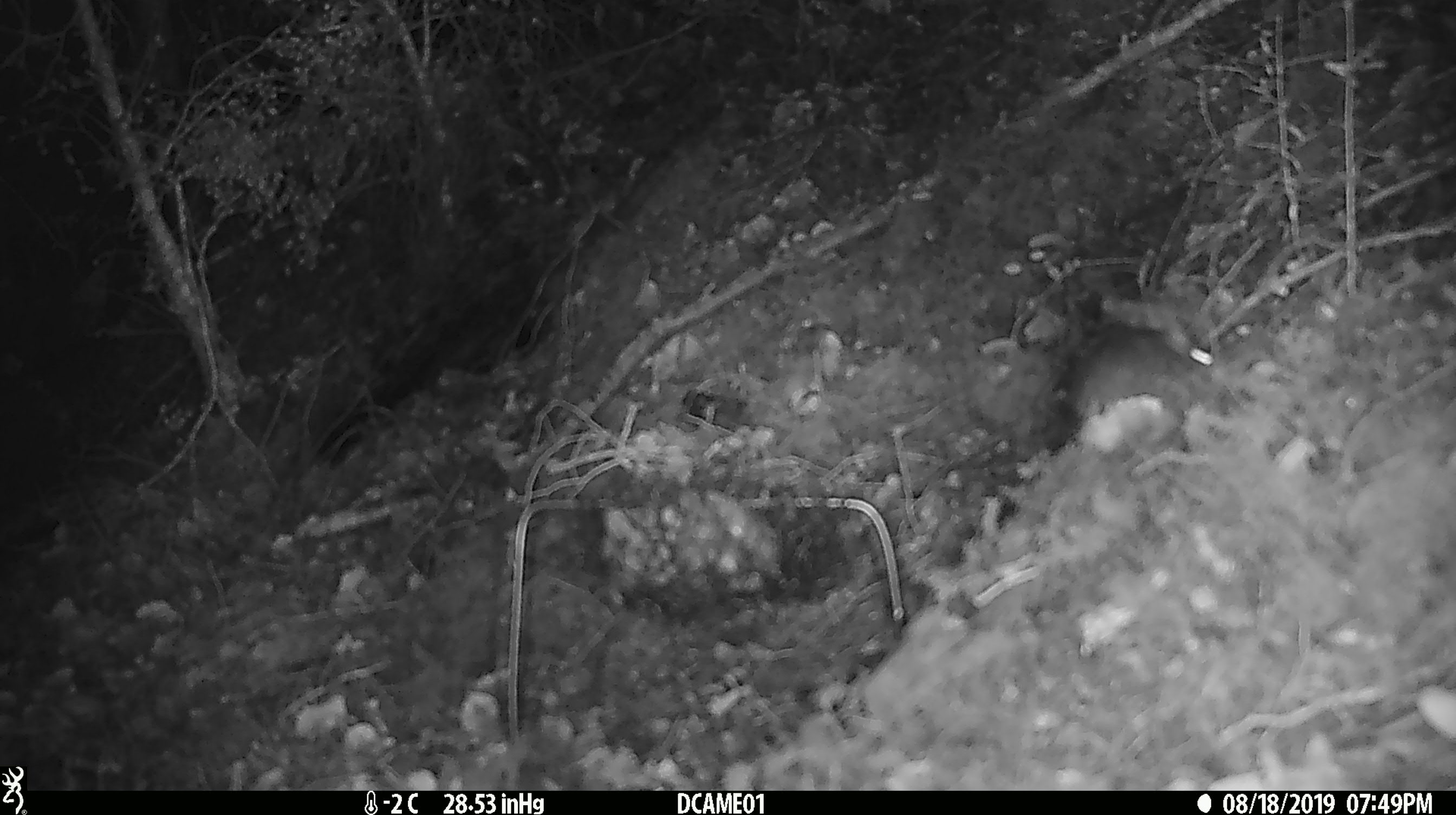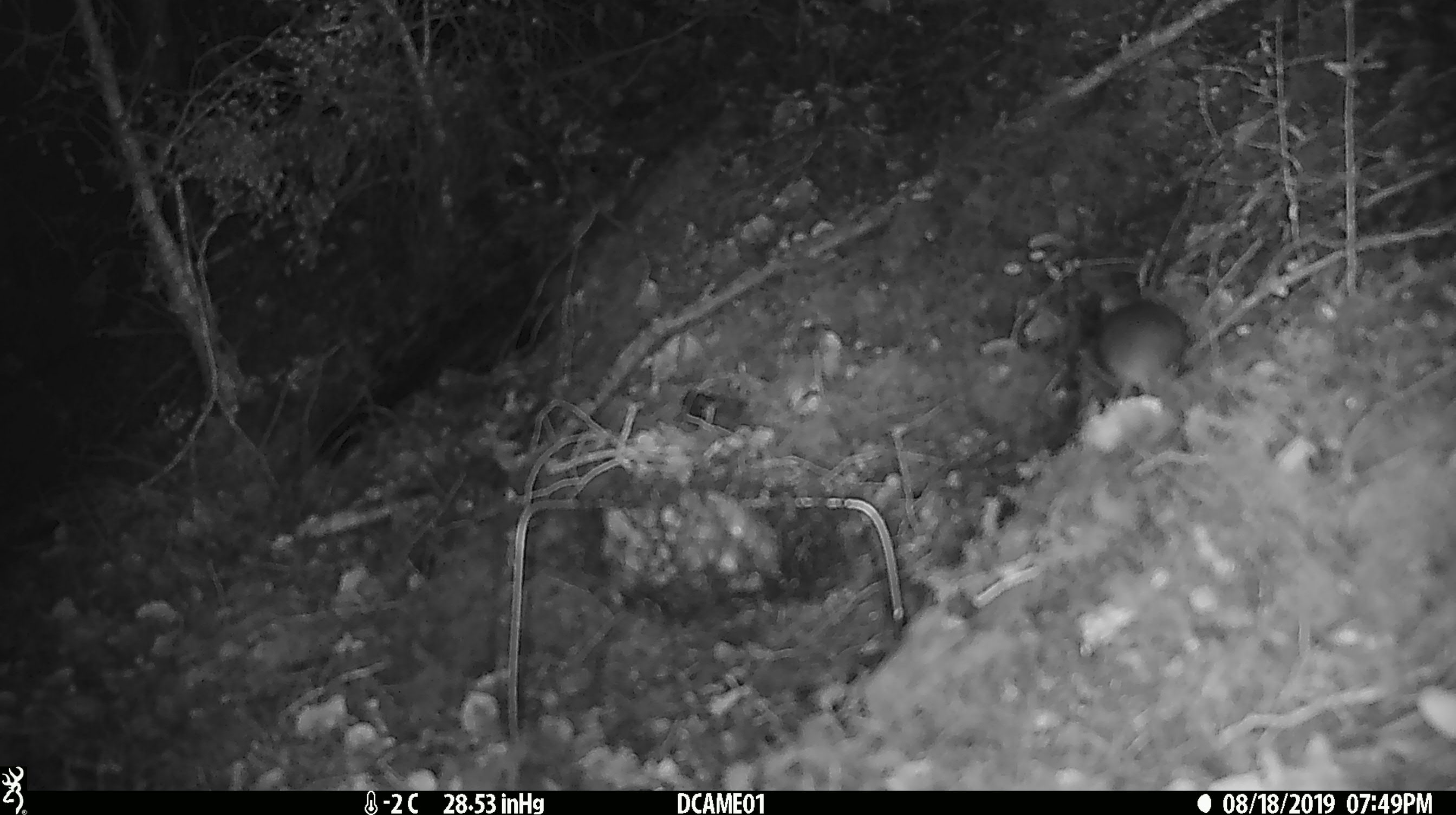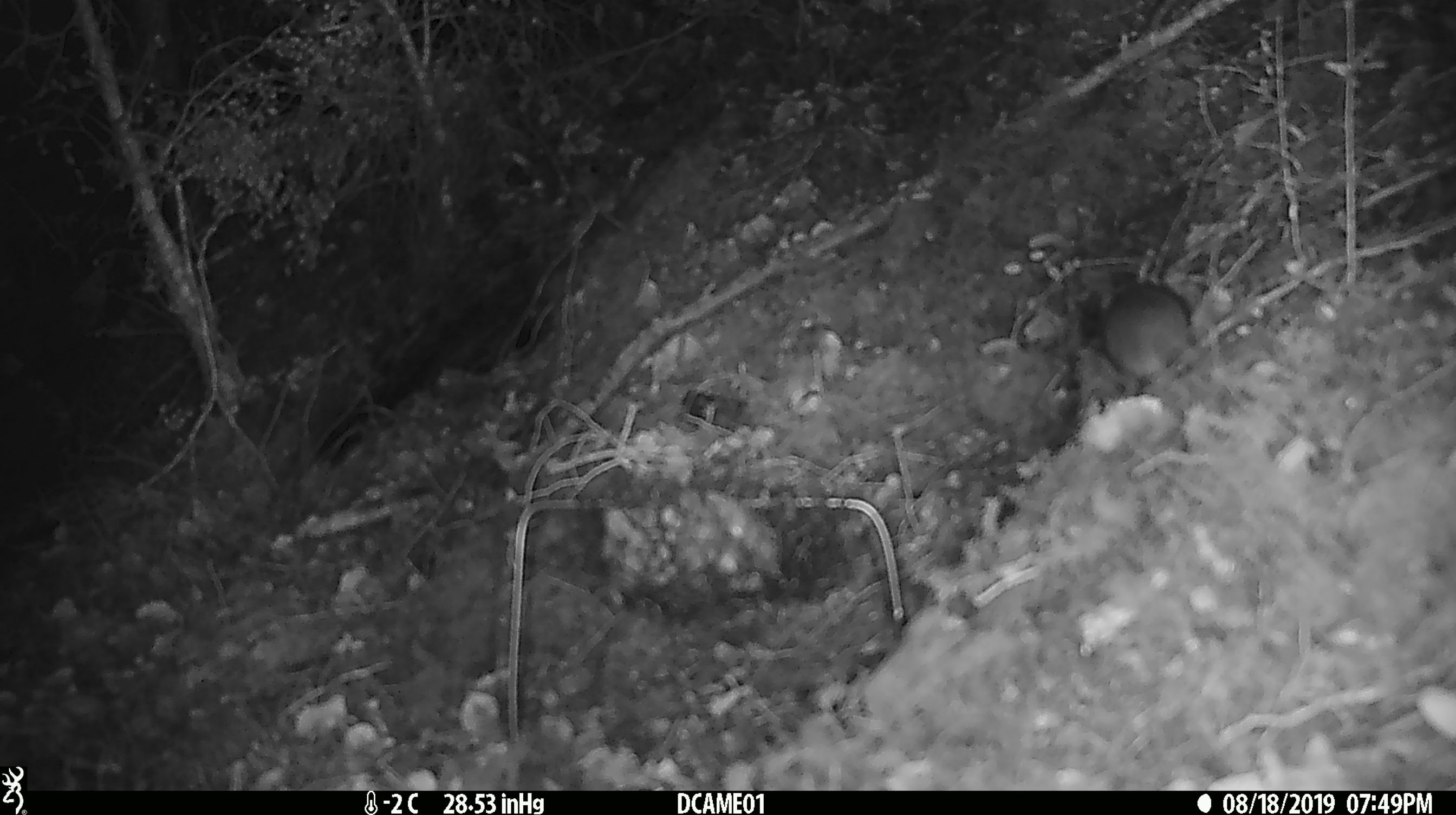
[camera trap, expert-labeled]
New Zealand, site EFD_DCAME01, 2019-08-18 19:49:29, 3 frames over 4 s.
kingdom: Animalia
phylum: Chordata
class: Mammalia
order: Rodentia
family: Muridae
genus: Mus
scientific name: Mus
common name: mouse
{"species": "mouse (Mus)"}